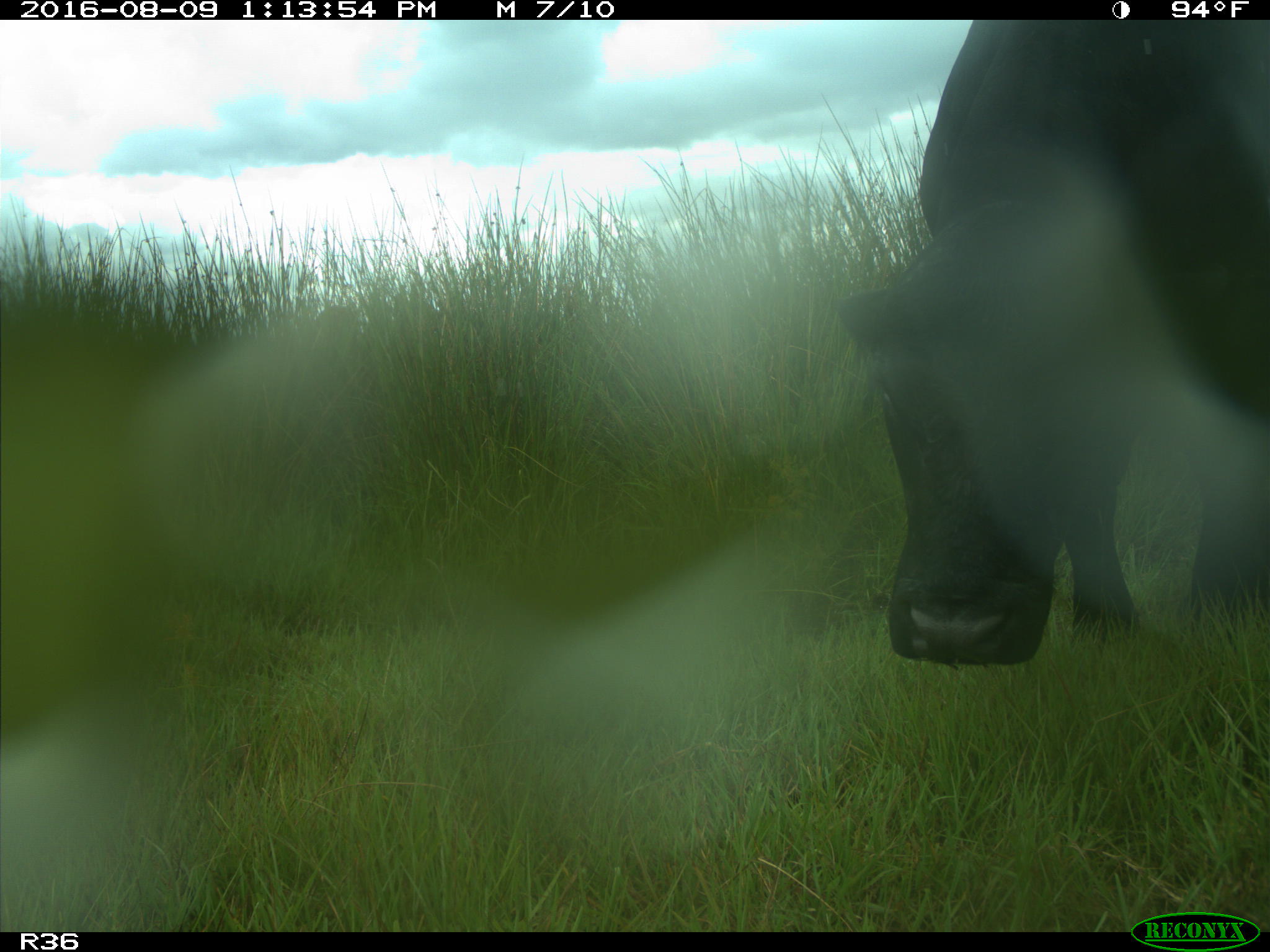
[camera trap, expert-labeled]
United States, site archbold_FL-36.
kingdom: Animalia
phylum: Chordata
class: Mammalia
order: Artiodactyla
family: Bovidae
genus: Bos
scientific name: Bos taurus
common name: domestic cow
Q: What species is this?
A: Bos taurus (domestic cow).